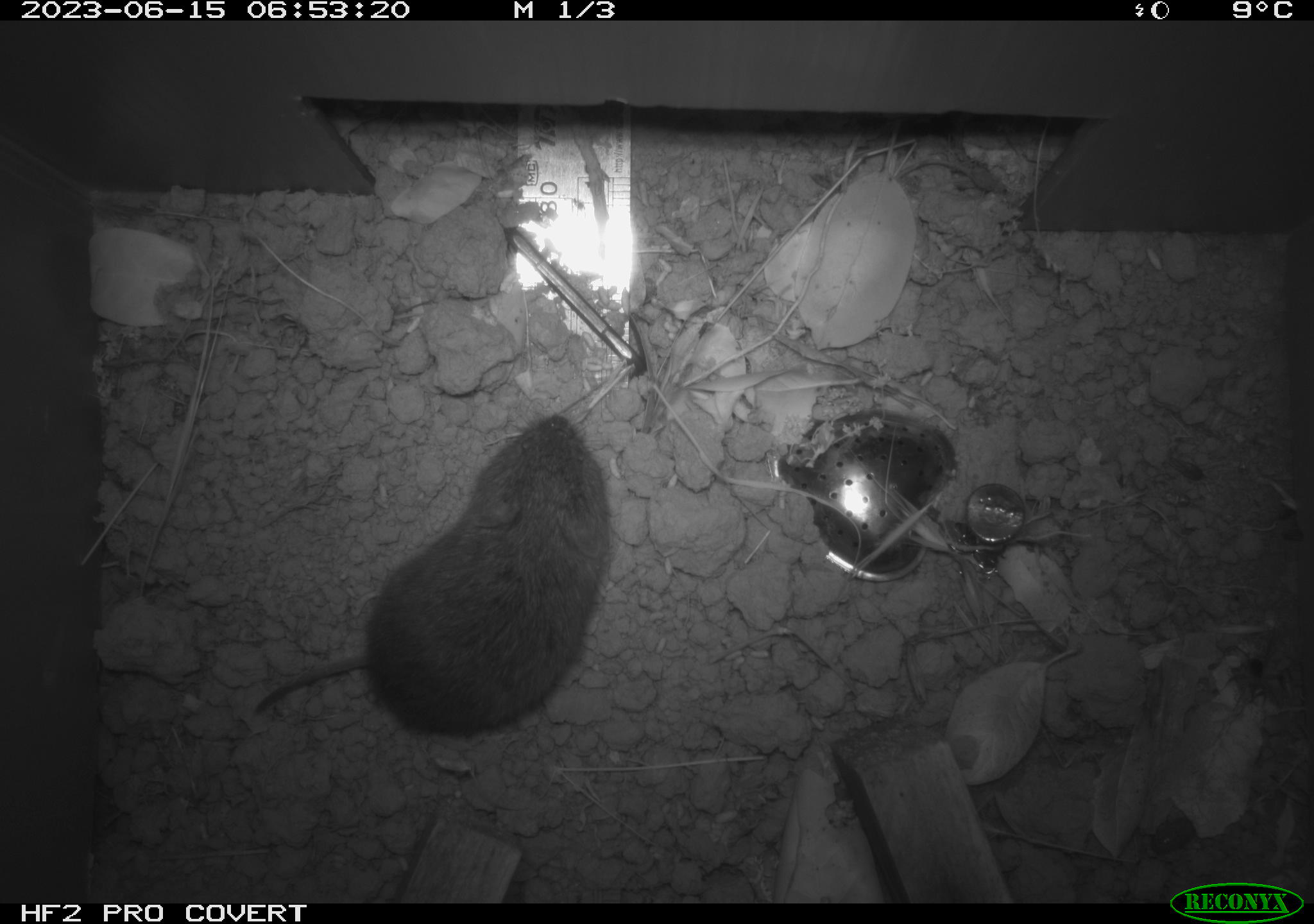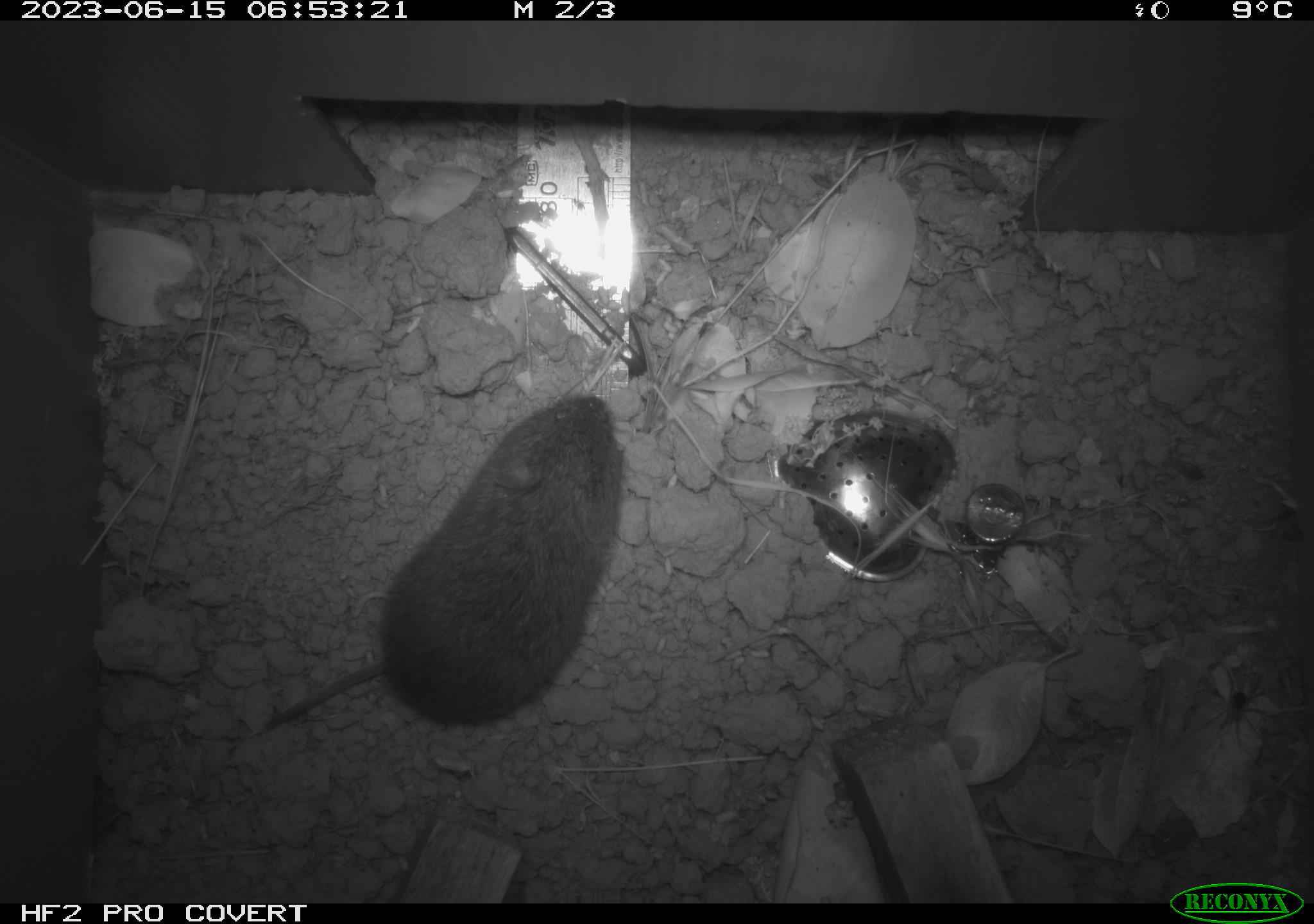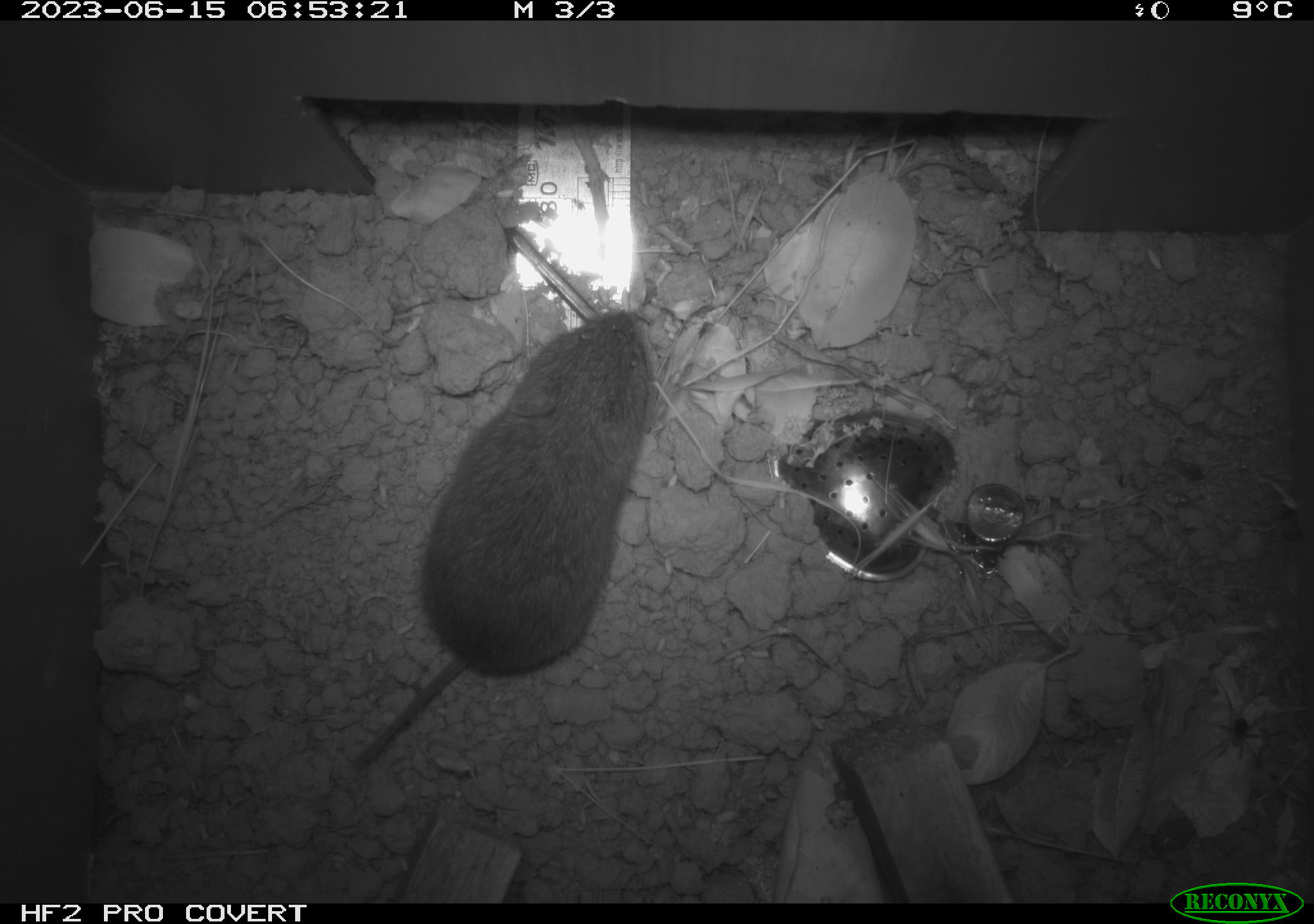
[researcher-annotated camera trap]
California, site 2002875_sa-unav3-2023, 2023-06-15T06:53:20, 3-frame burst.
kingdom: Animalia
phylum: Chordata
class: Mammalia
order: Rodentia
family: Cricetidae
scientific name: Arvicolinae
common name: voles, lemmings, and muskrats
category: arvicolinae subfamily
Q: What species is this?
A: Arvicolinae subfamily (voles, lemmings, and muskrats) (Arvicolinae).